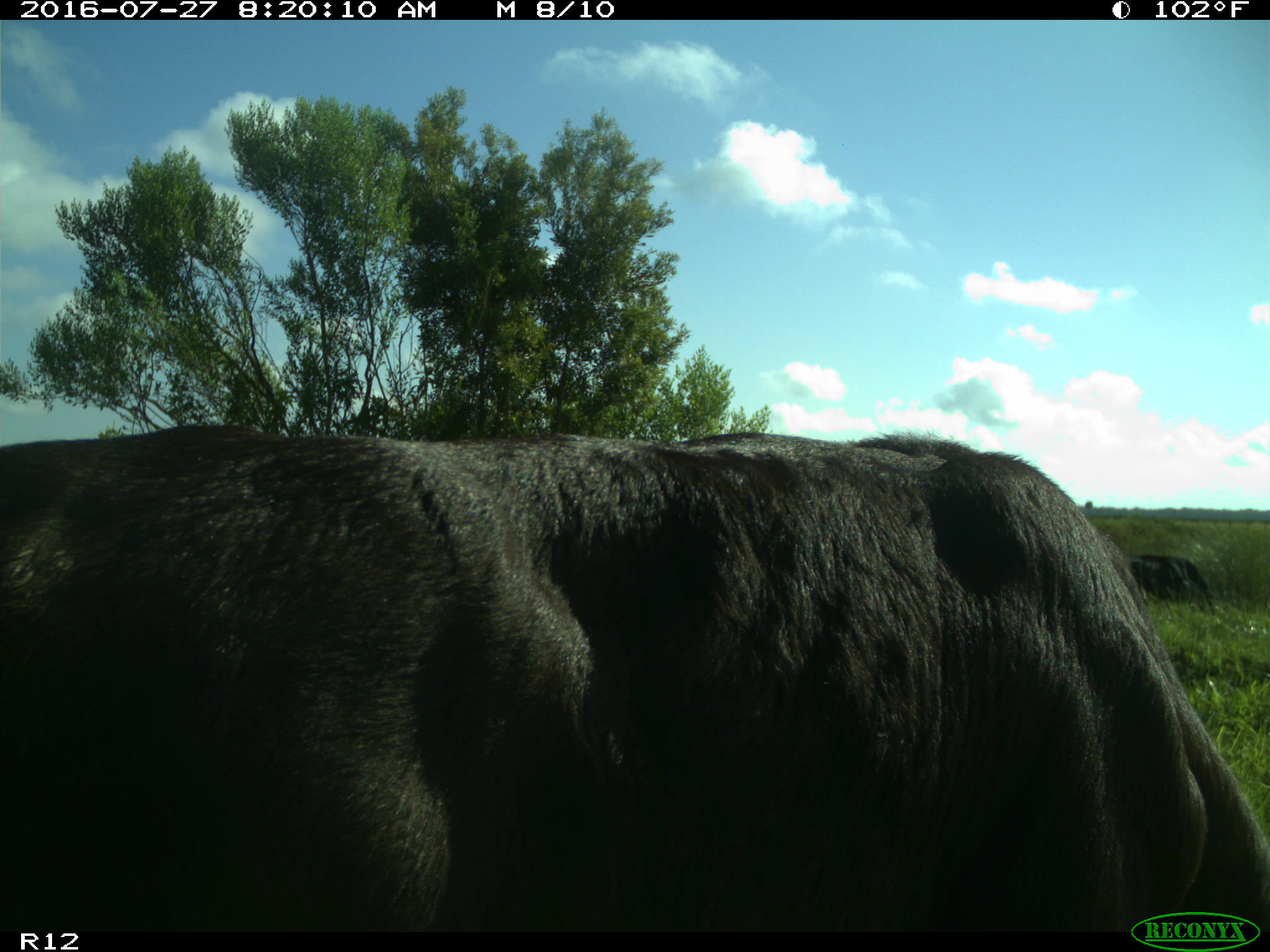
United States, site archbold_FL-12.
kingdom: Animalia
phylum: Chordata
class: Mammalia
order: Artiodactyla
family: Bovidae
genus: Bos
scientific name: Bos taurus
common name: domestic cow